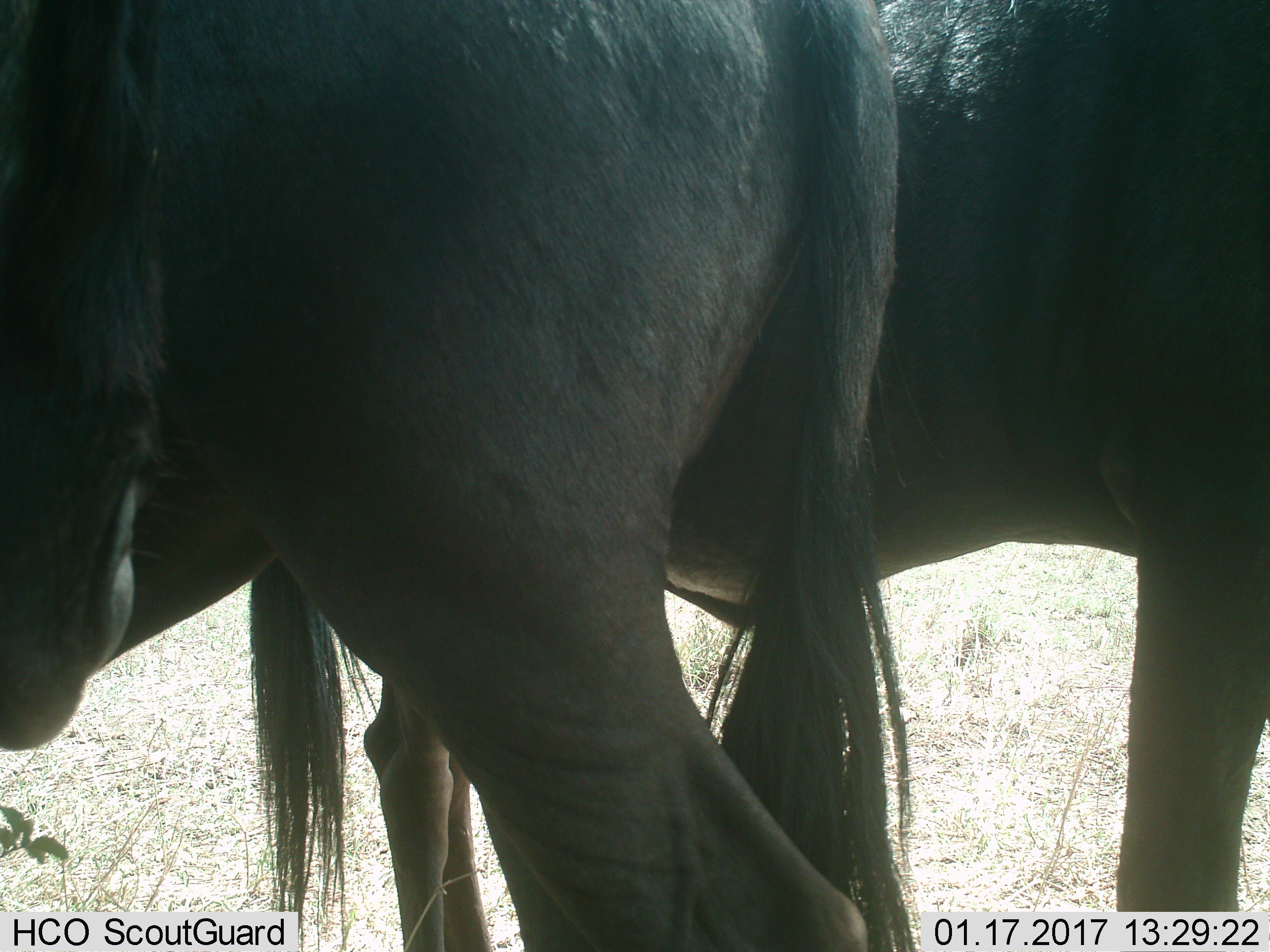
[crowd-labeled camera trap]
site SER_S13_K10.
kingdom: Animalia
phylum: Chordata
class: Mammalia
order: Artiodactyla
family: Bovidae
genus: Connochaetes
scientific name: Connochaetes taurinus taurinus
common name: blue wildebeest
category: wildebeestblue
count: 2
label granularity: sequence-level